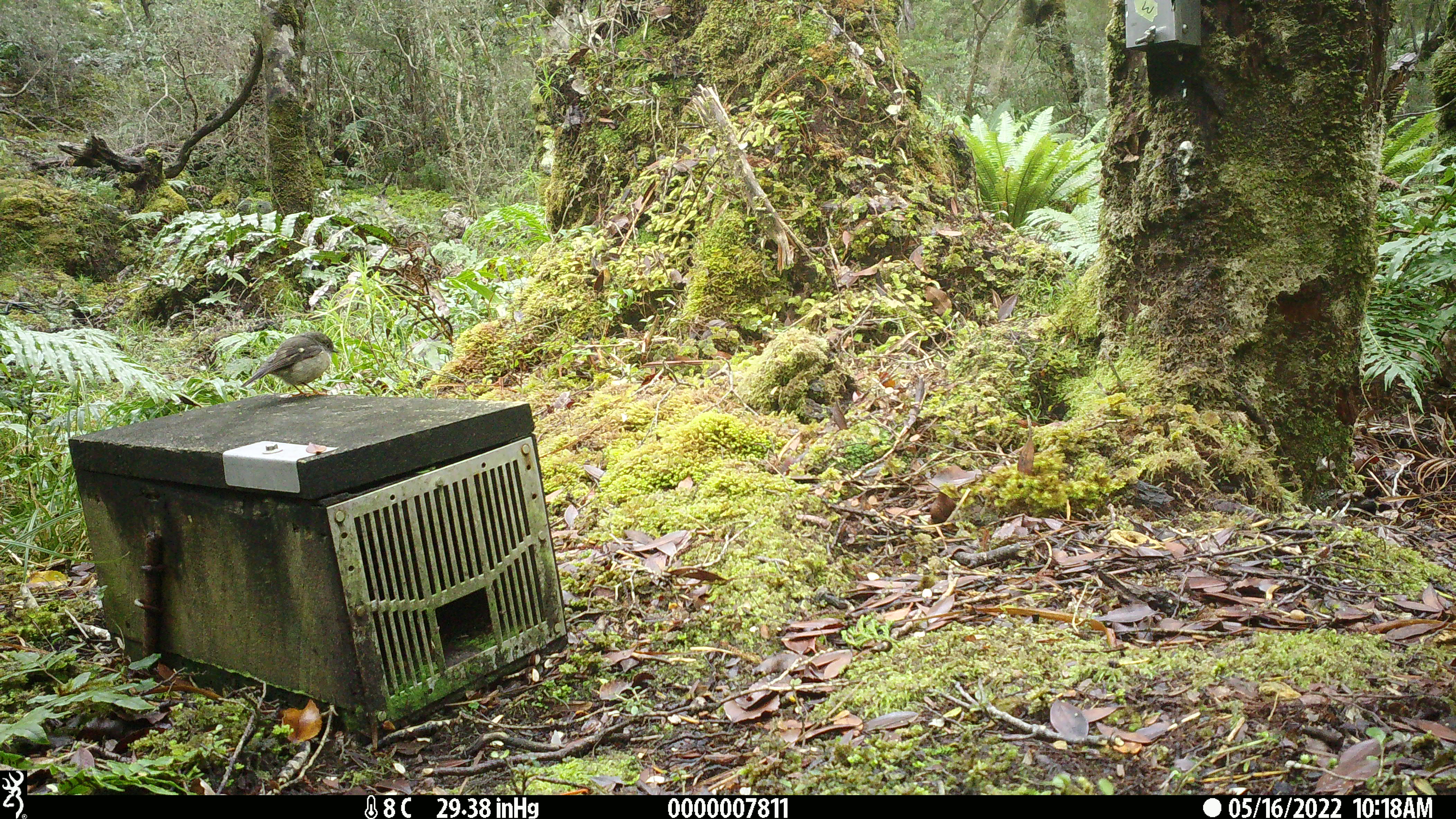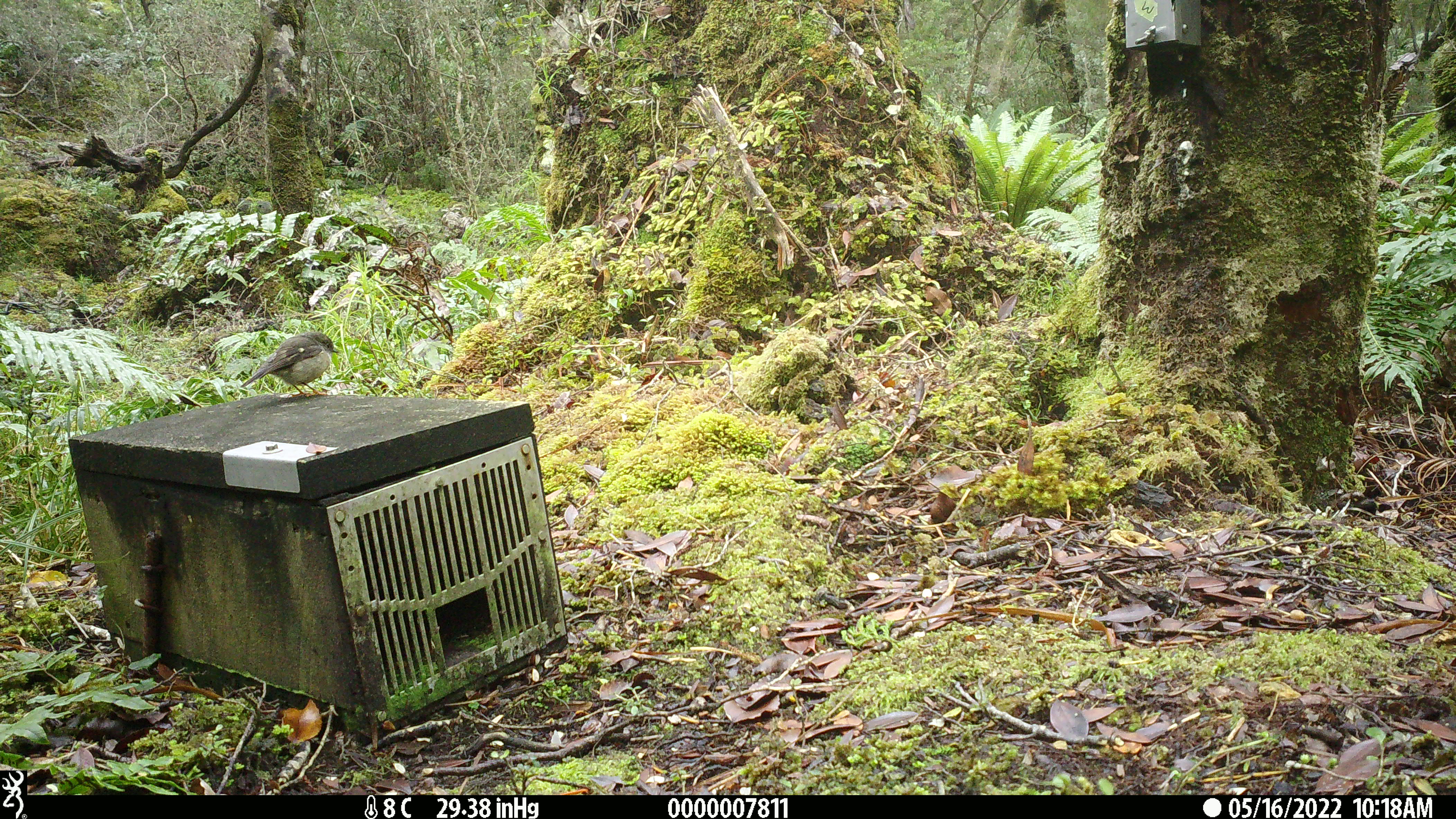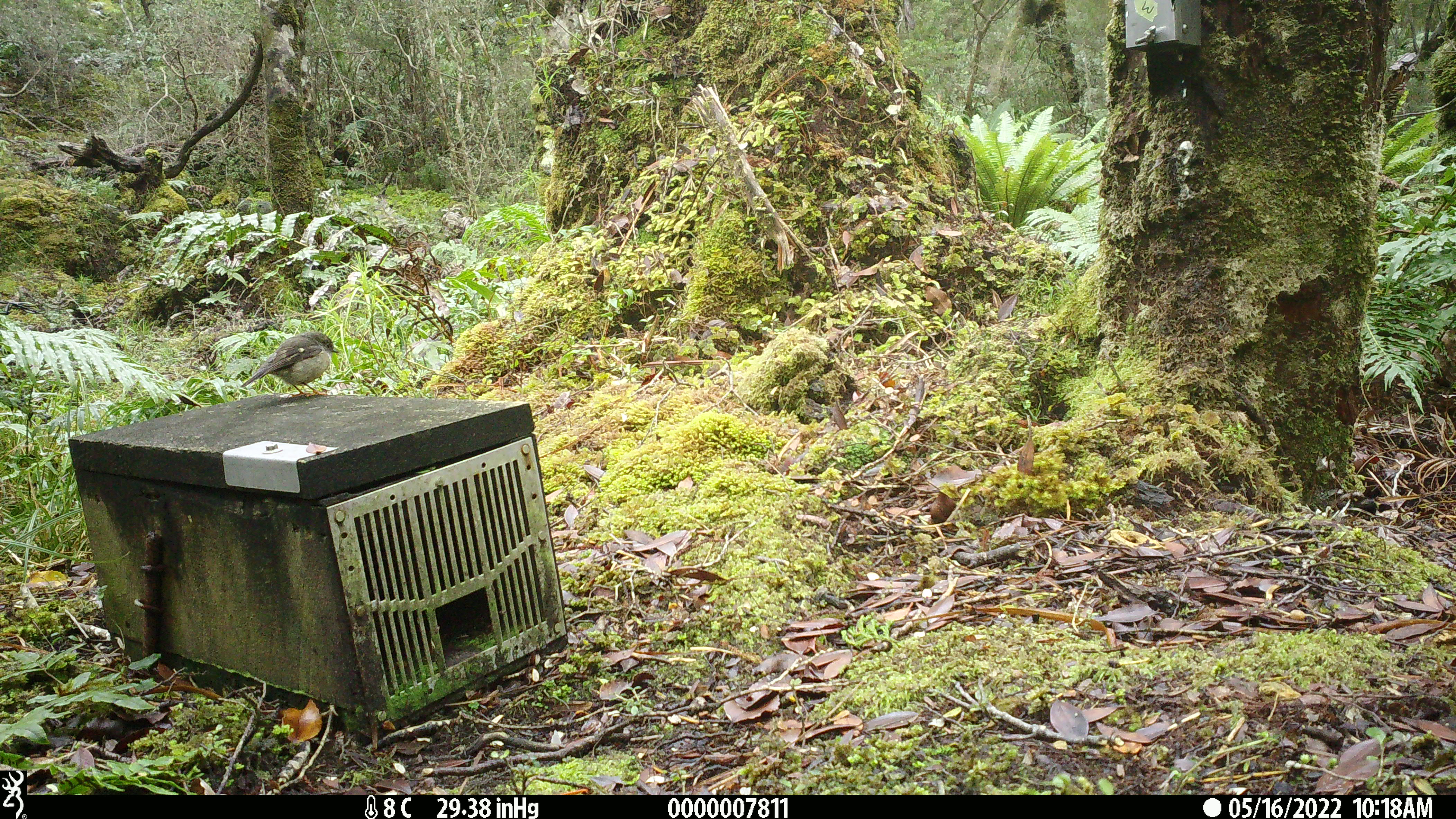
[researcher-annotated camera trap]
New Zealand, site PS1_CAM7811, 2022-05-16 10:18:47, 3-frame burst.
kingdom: Animalia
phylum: Chordata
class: Aves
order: Passeriformes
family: Petroicidae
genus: Petroica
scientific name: Petroica macrocephala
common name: tomtit